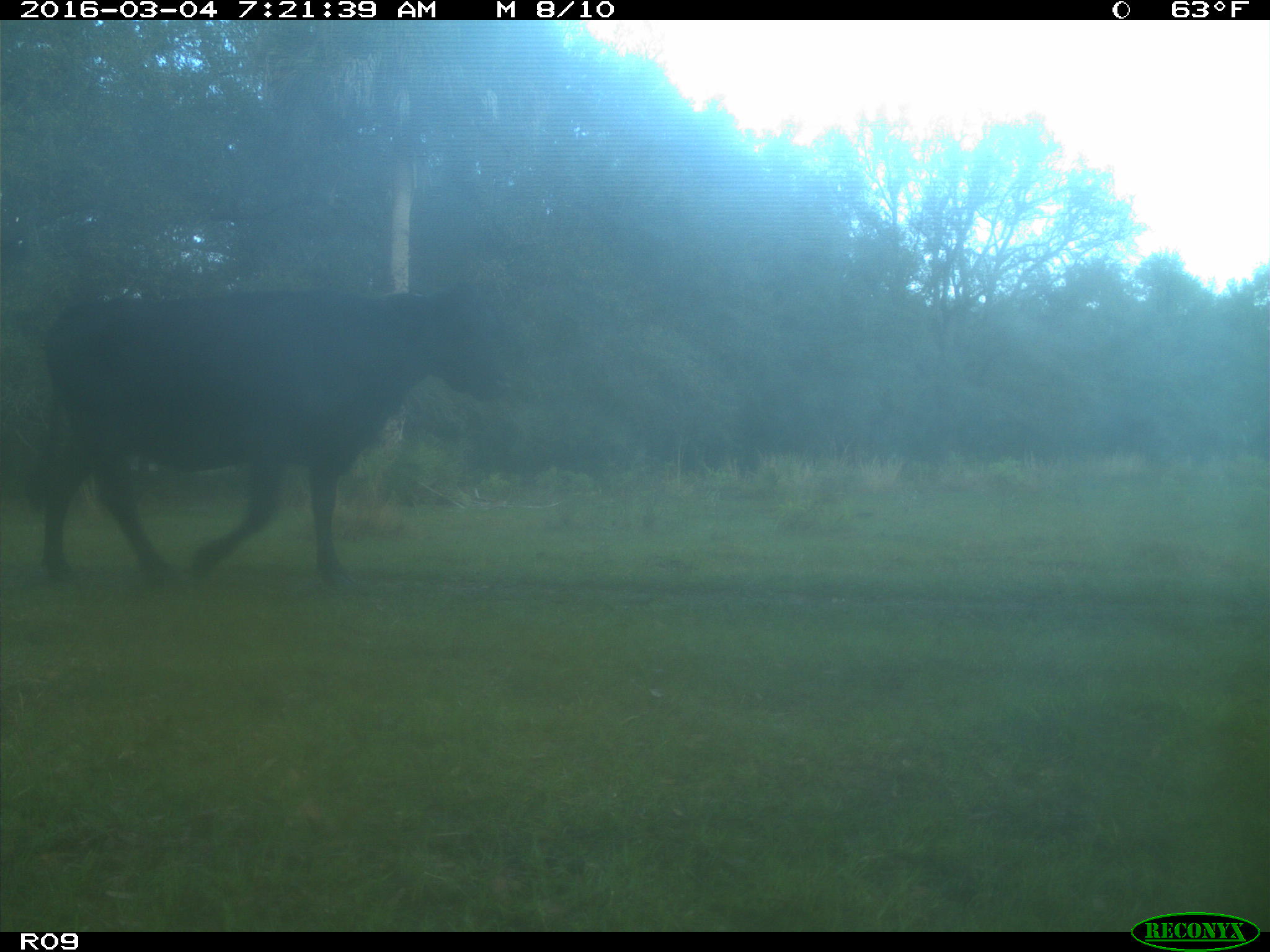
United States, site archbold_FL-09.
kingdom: Animalia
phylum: Chordata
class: Mammalia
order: Artiodactyla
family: Bovidae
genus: Bos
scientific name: Bos taurus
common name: domestic cow